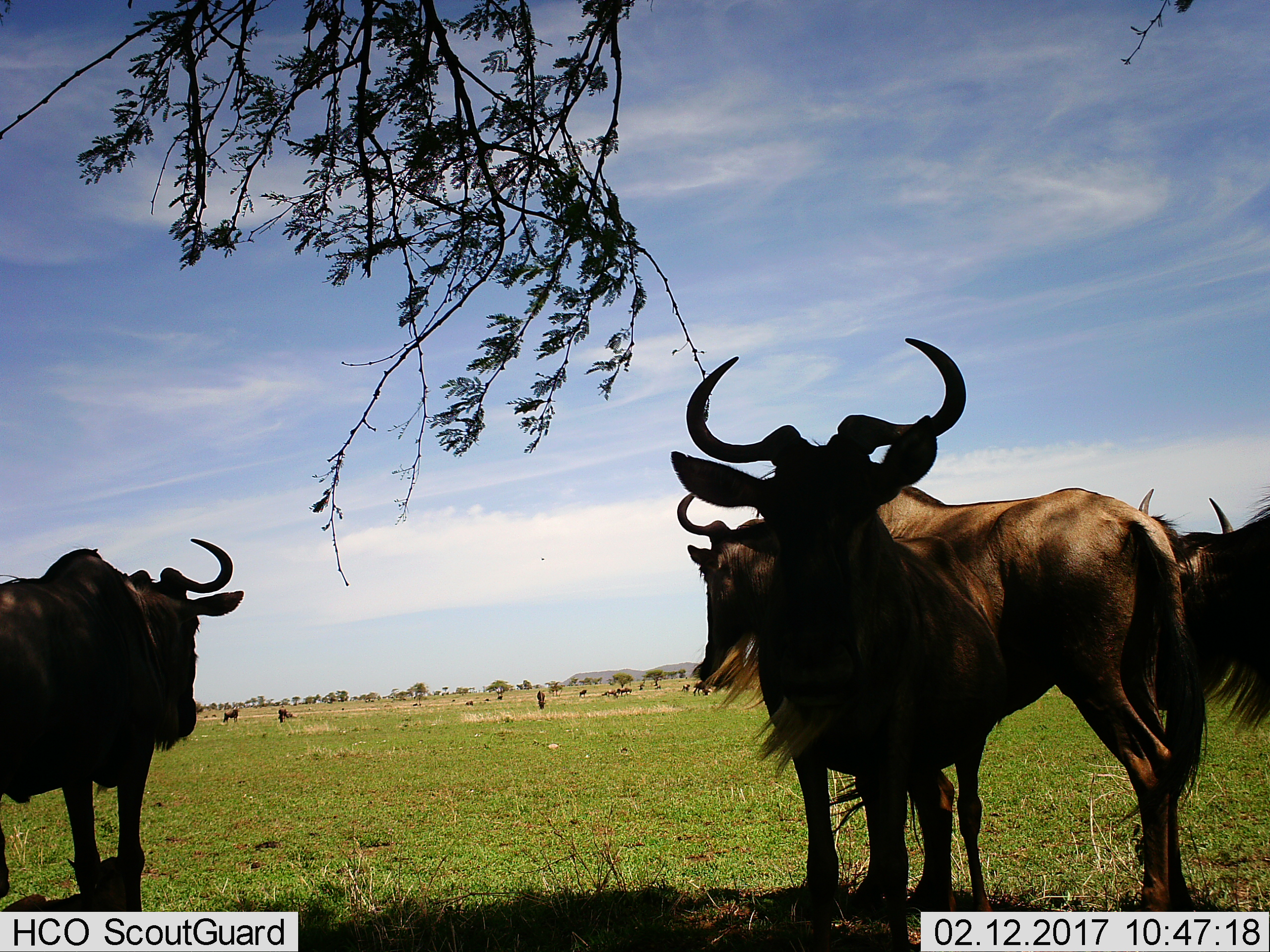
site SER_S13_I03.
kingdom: Animalia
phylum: Chordata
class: Mammalia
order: Artiodactyla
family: Bovidae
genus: Connochaetes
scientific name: Connochaetes taurinus taurinus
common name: blue wildebeest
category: wildebeestblue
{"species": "wildebeestblue (blue wildebeest) (Connochaetes taurinus taurinus)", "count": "11-50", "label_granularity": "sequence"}